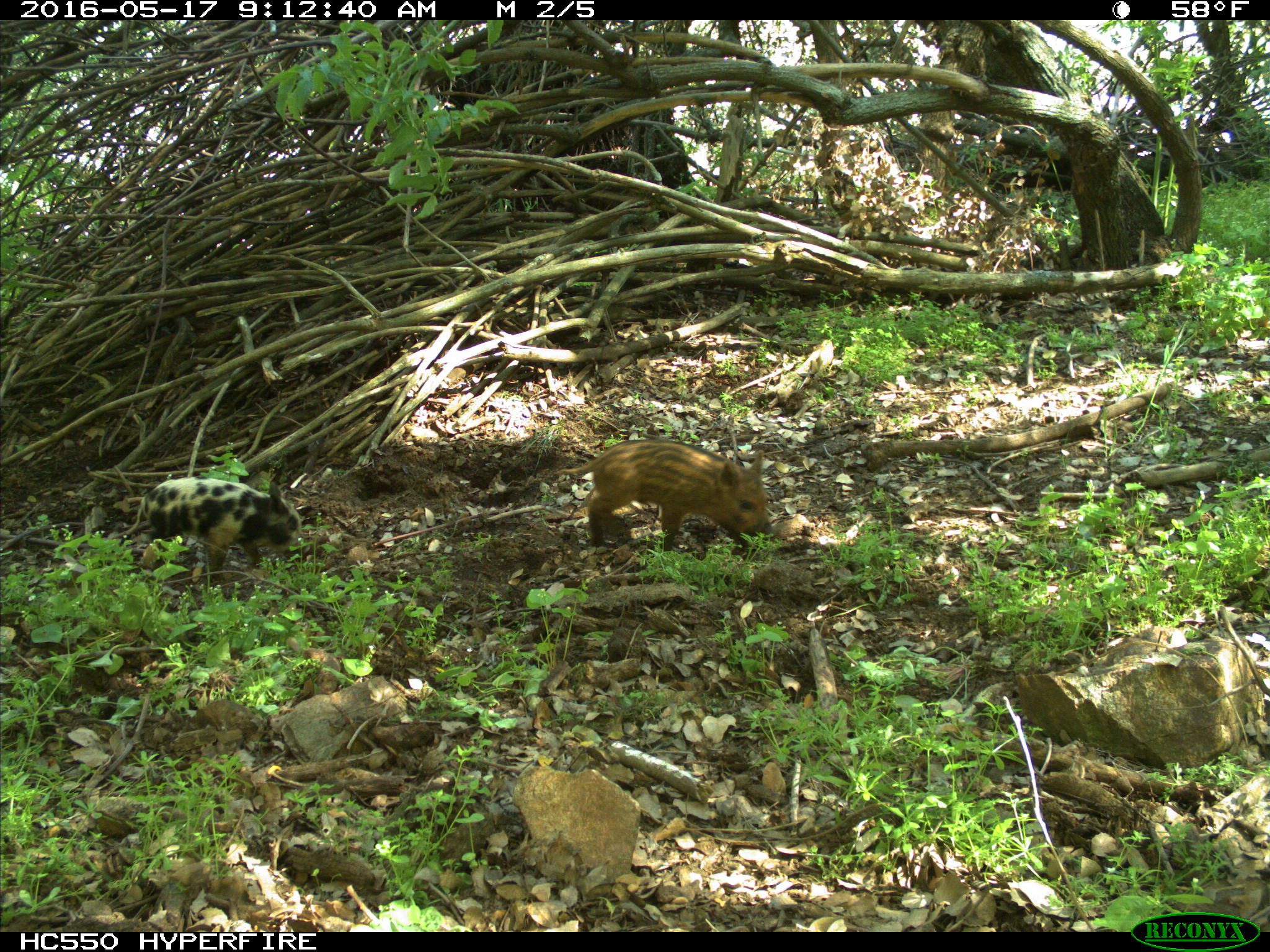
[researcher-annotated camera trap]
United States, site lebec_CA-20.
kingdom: Animalia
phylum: Chordata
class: Mammalia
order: Artiodactyla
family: Suidae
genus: Sus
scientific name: Sus scrofa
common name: wild boar